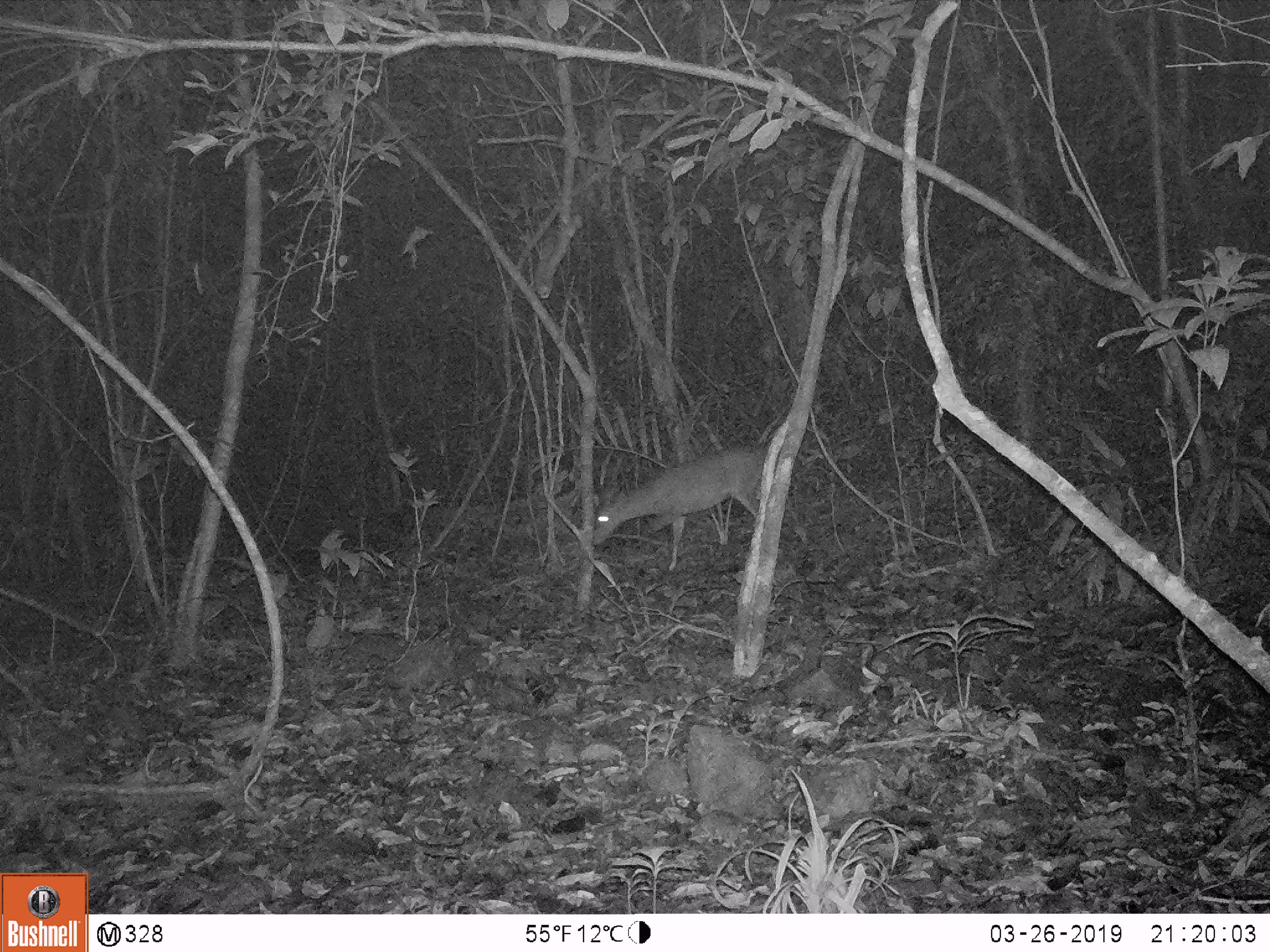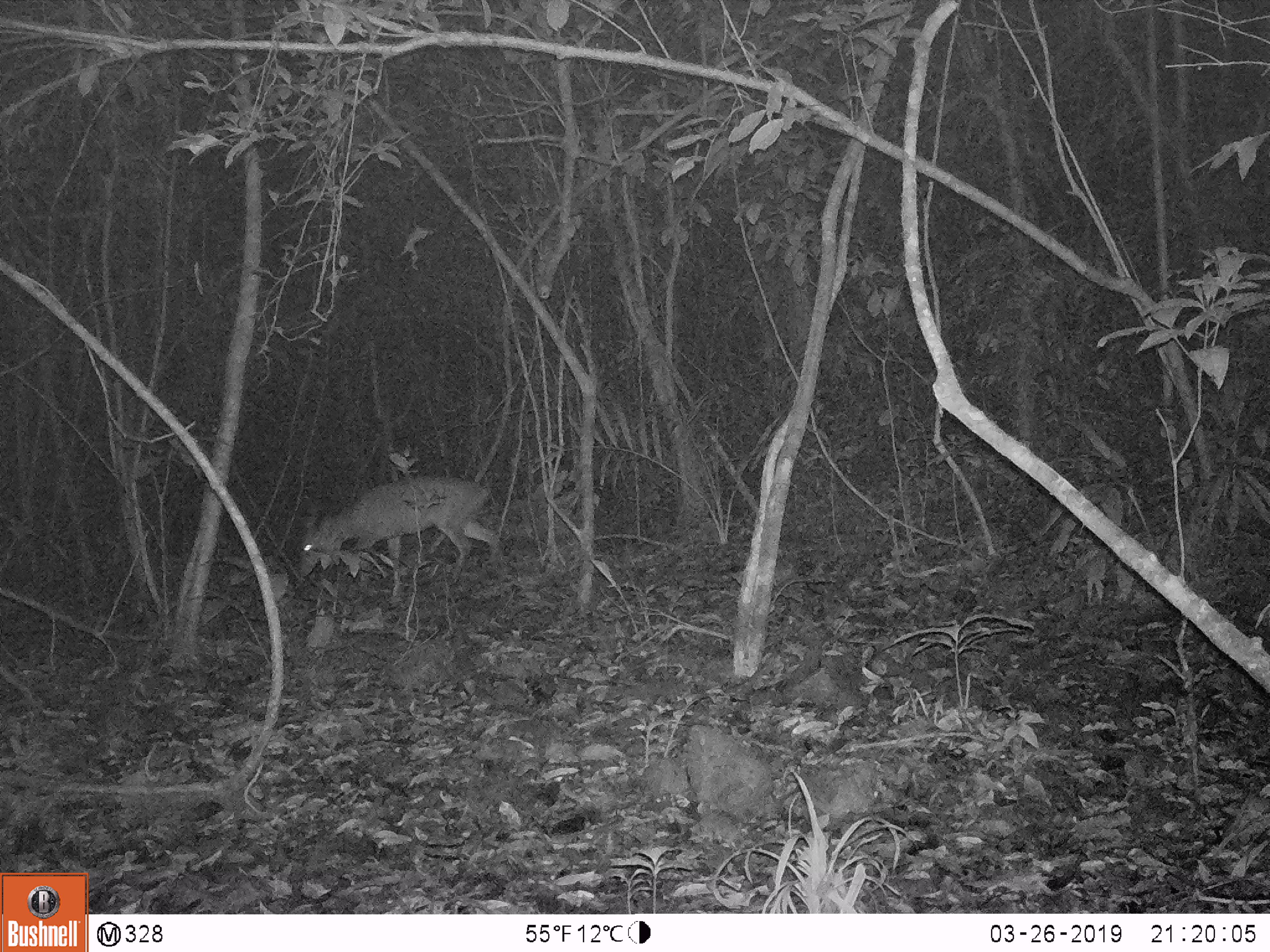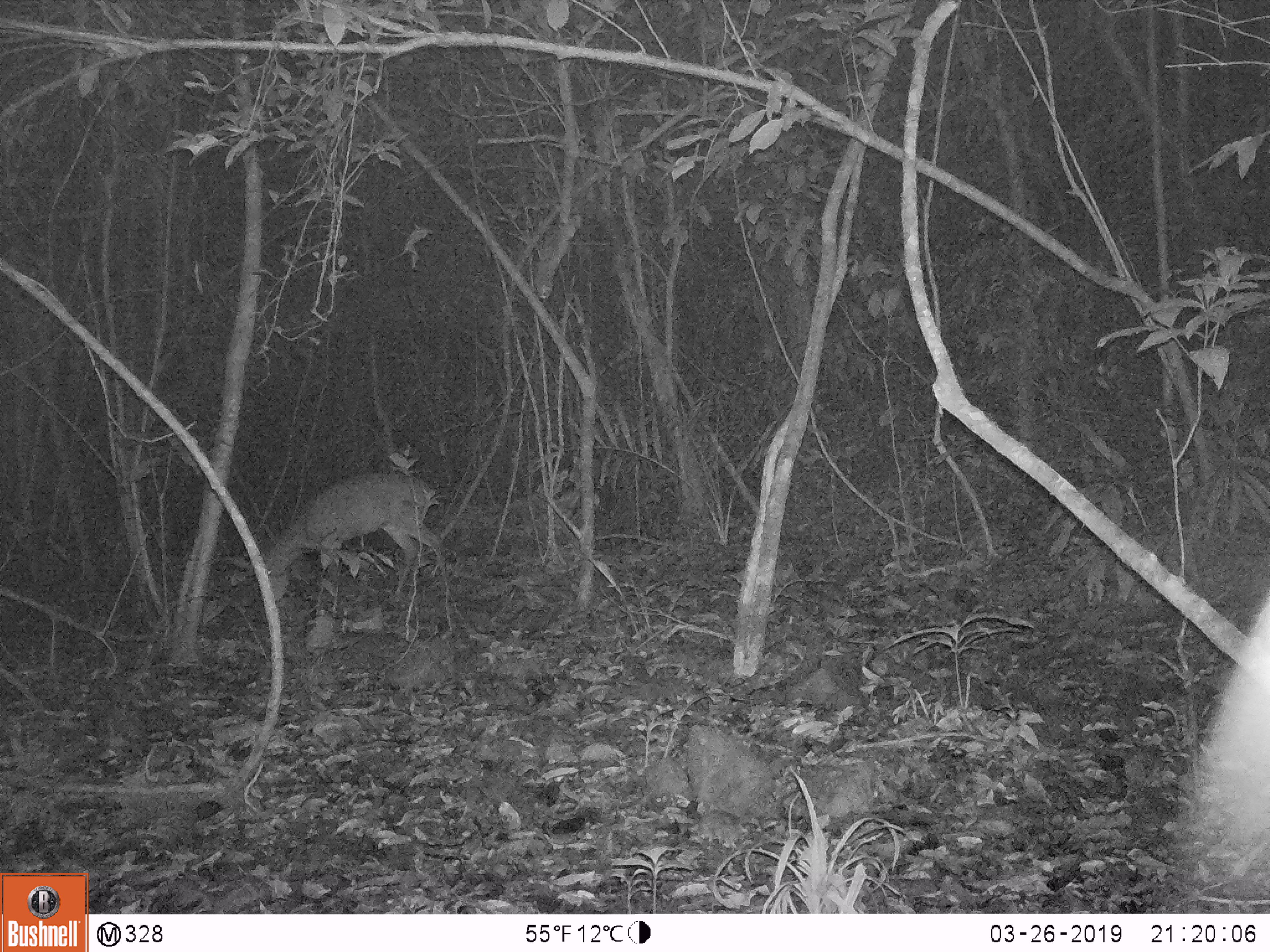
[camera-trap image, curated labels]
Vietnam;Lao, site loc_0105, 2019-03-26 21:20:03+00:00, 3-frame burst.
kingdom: Animalia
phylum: Chordata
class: Mammalia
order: Artiodactyla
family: Cervidae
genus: Muntiacus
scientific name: Muntiacus vuquangensis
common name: large-antlered muntjac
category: large antlered muntjac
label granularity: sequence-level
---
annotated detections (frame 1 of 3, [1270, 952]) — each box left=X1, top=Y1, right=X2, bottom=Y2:
large antlered muntjac: left=592, top=444, right=766, bottom=545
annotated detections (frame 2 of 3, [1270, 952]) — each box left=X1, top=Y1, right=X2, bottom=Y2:
large antlered muntjac: left=297, top=476, right=500, bottom=597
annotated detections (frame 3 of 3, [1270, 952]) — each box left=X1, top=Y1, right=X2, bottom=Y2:
large antlered muntjac: left=265, top=473, right=446, bottom=601